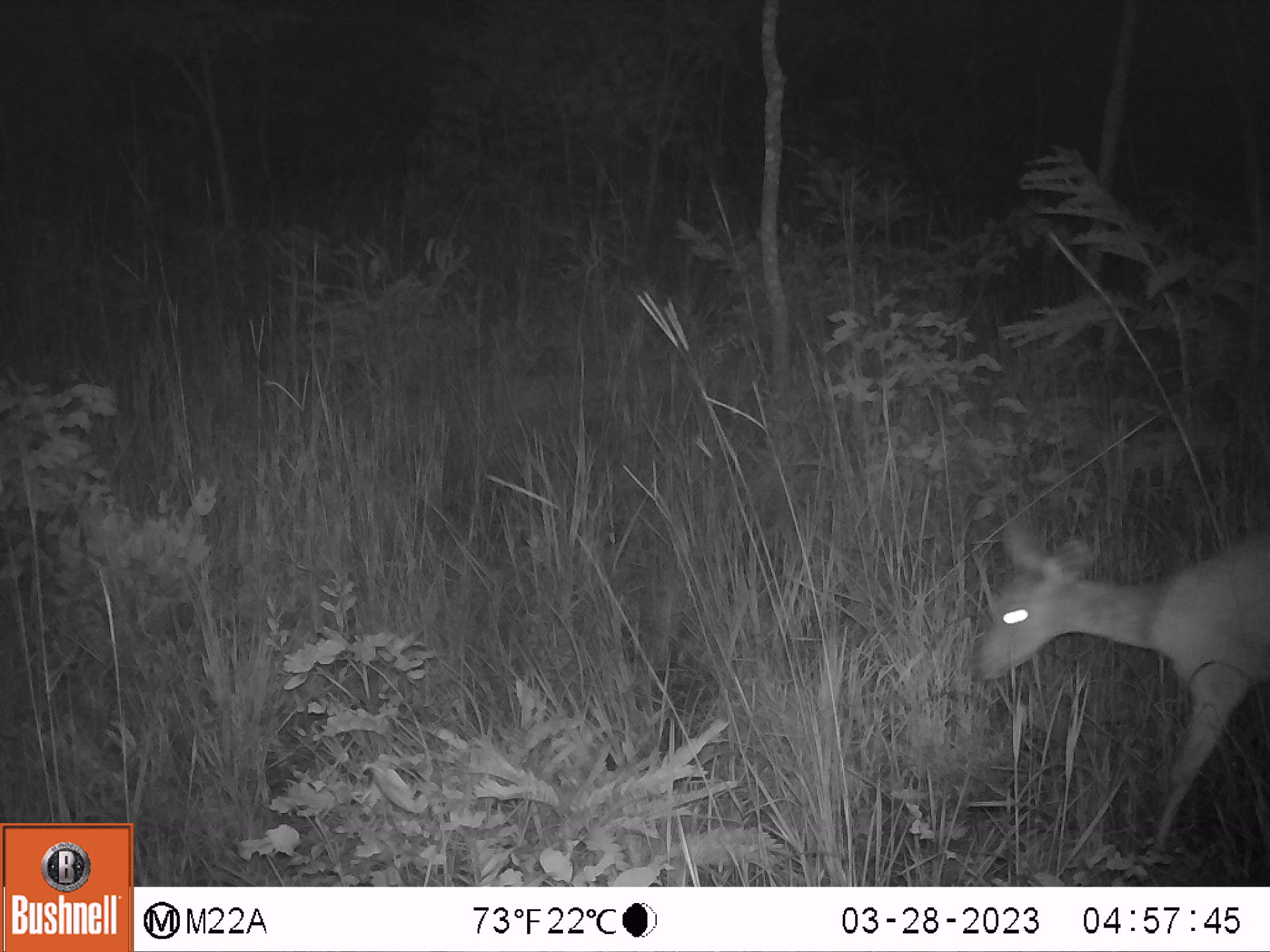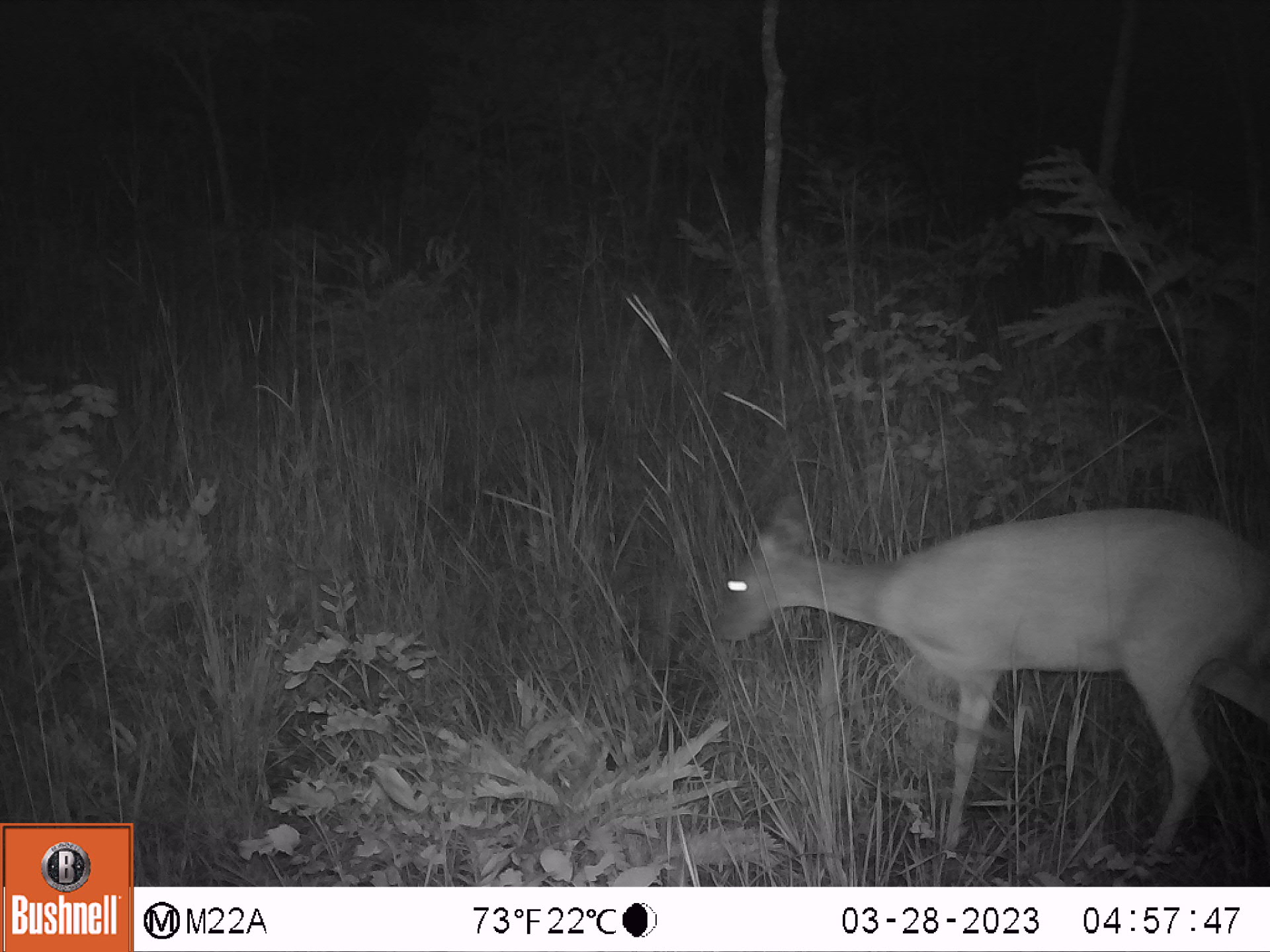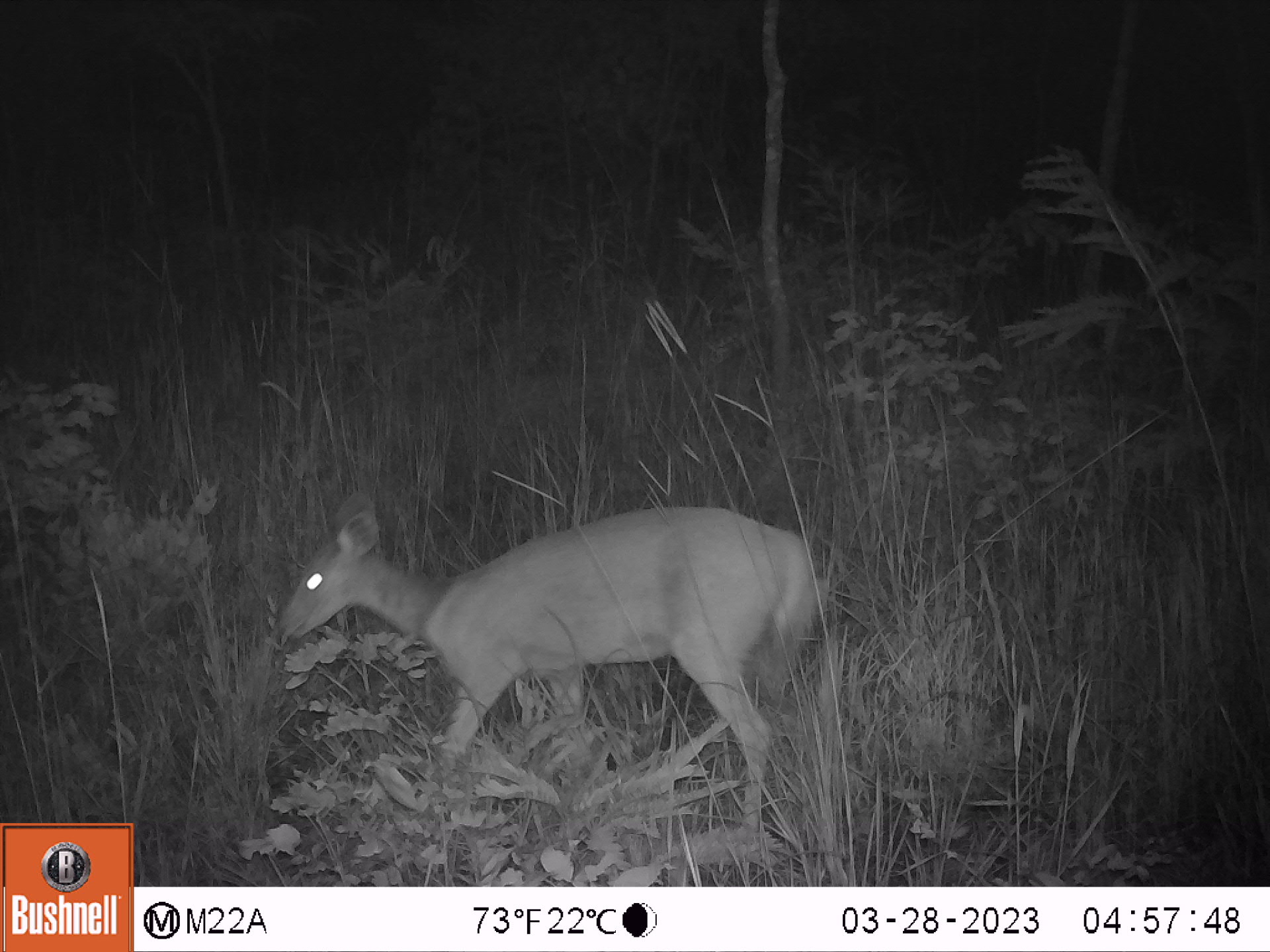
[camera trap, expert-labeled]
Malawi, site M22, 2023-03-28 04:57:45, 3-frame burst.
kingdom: Animalia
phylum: Chordata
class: Mammalia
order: Artiodactyla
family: Bovidae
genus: Tragelaphus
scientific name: Tragelaphus sylvaticus sylvaticus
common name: cape bushbuck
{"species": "cape bushbuck (Tragelaphus sylvaticus sylvaticus)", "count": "1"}